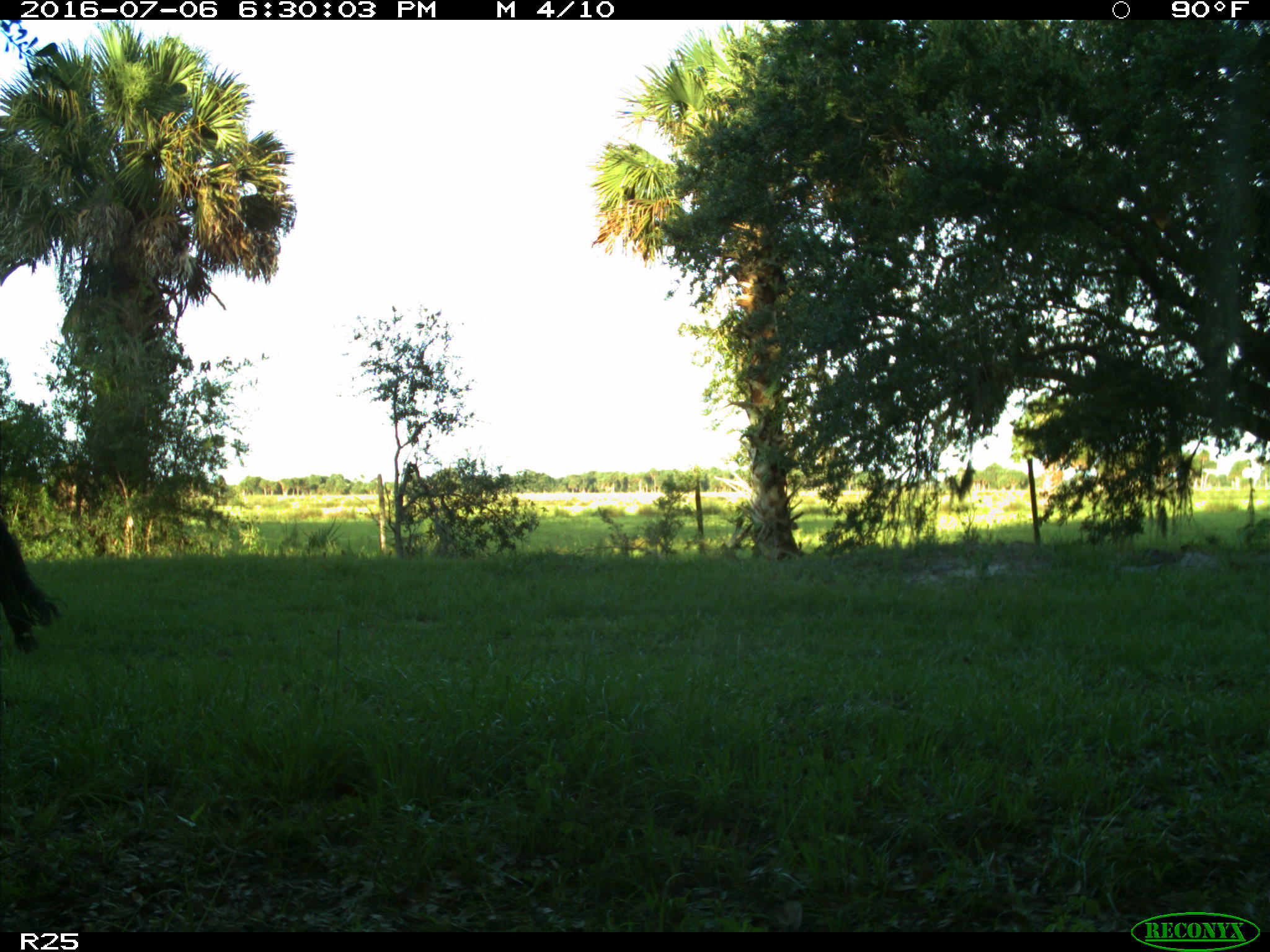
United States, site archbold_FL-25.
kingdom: Animalia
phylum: Chordata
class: Mammalia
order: Artiodactyla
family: Bovidae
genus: Bos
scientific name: Bos taurus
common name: domestic cow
Bos taurus (domestic cow).